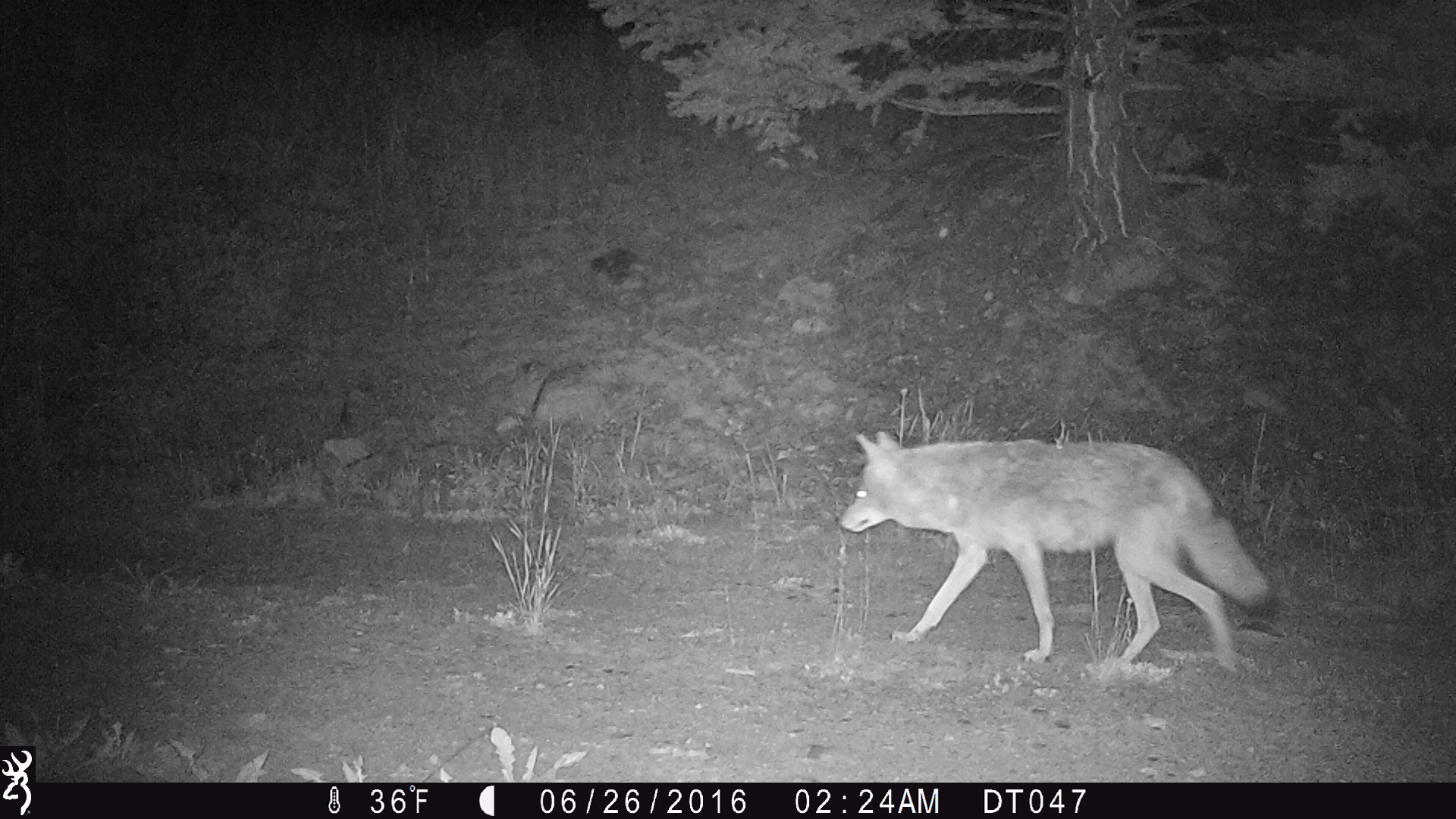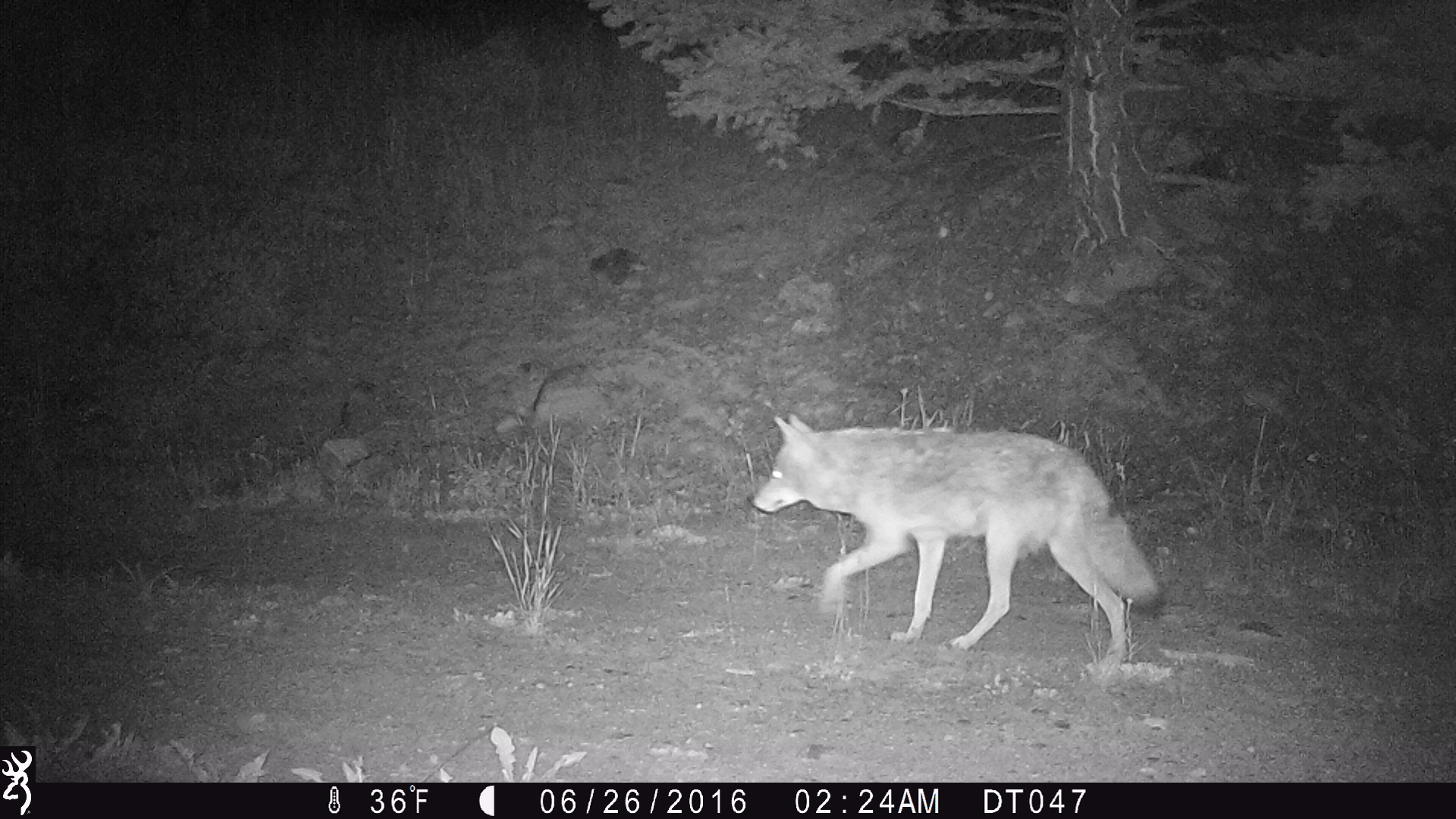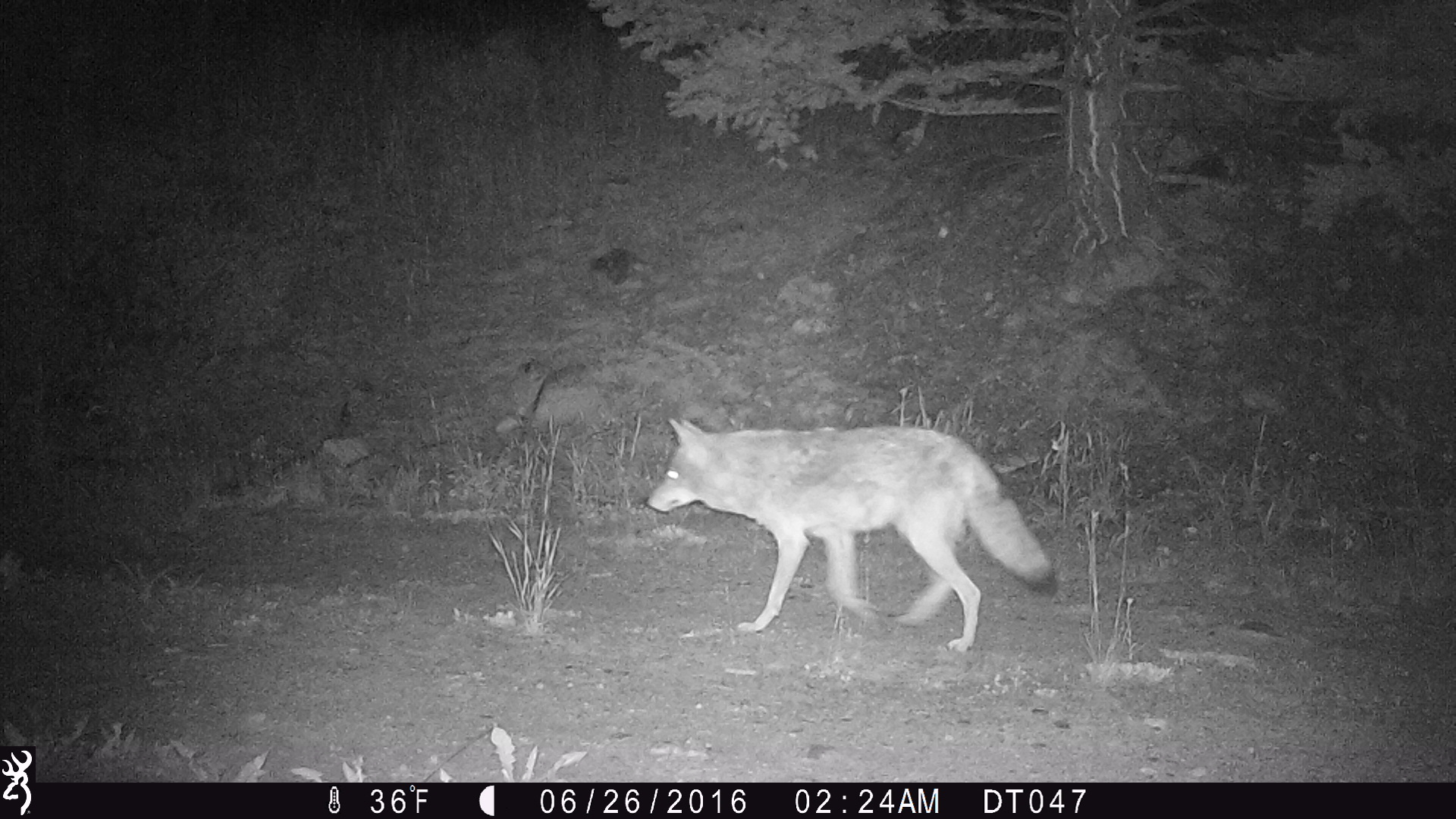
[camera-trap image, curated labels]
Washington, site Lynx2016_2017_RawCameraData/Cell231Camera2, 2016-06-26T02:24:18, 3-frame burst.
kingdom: Animalia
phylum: Chordata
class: Mammalia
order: Carnivora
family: Canidae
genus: Canis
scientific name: Canis latrans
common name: coyote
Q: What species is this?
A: Canis latrans (coyote).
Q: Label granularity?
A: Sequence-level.